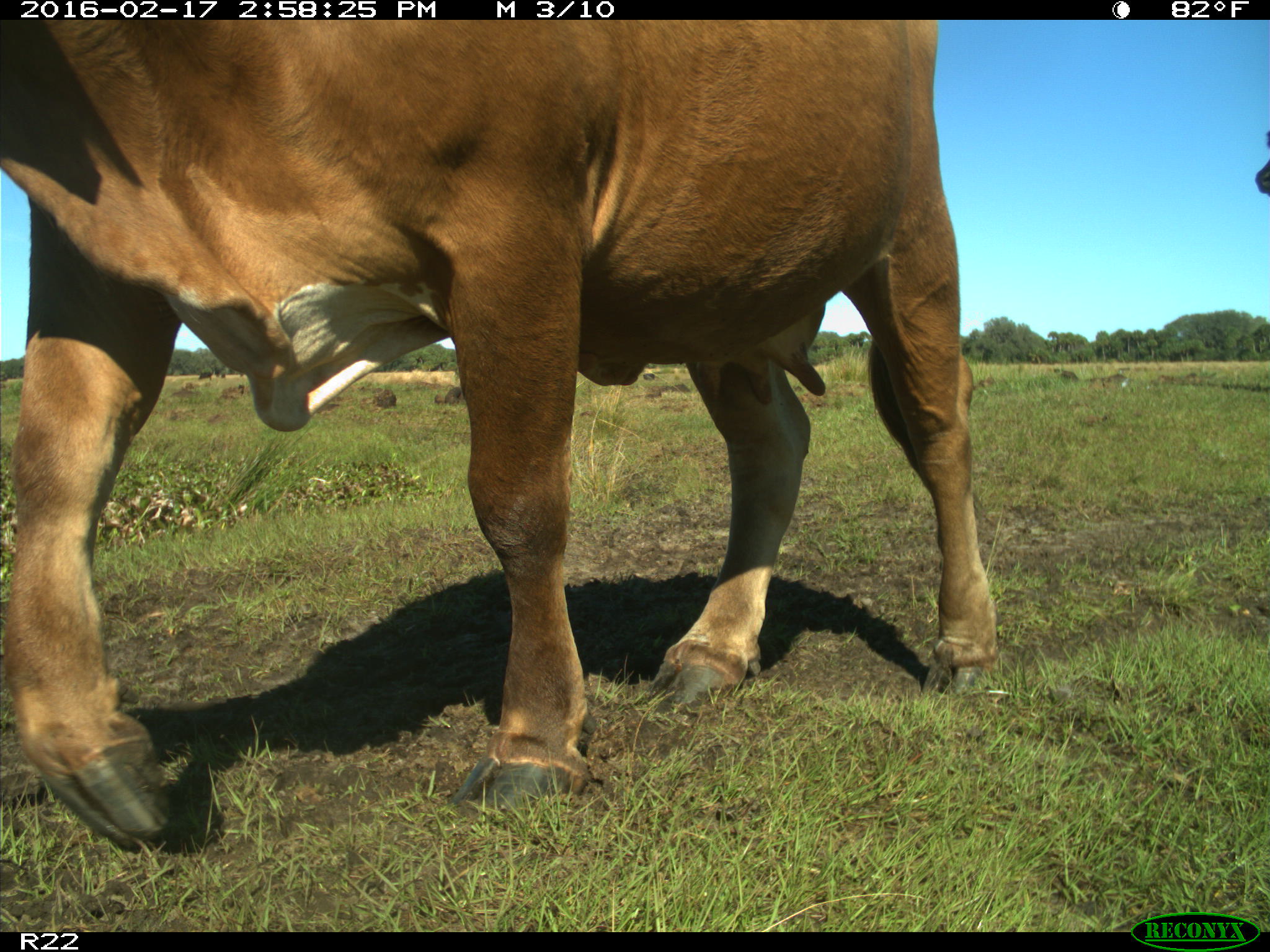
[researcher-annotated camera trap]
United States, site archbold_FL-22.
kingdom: Animalia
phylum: Chordata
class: Mammalia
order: Artiodactyla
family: Bovidae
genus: Bos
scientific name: Bos taurus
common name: domestic cow